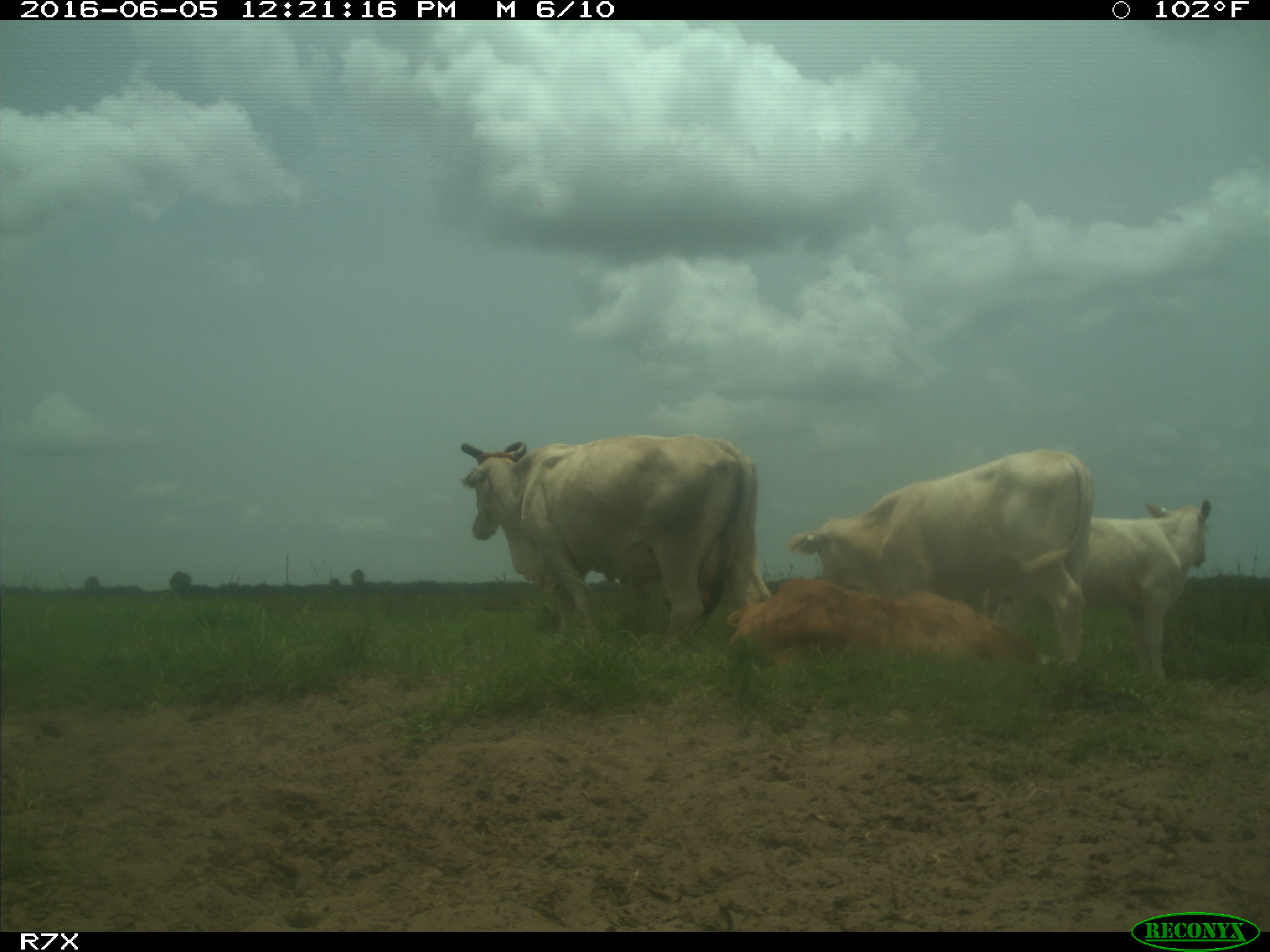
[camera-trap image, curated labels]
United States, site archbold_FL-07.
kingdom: Animalia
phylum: Chordata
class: Mammalia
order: Artiodactyla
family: Bovidae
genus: Bos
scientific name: Bos taurus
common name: domestic cow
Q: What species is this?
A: Bos taurus (domestic cow).